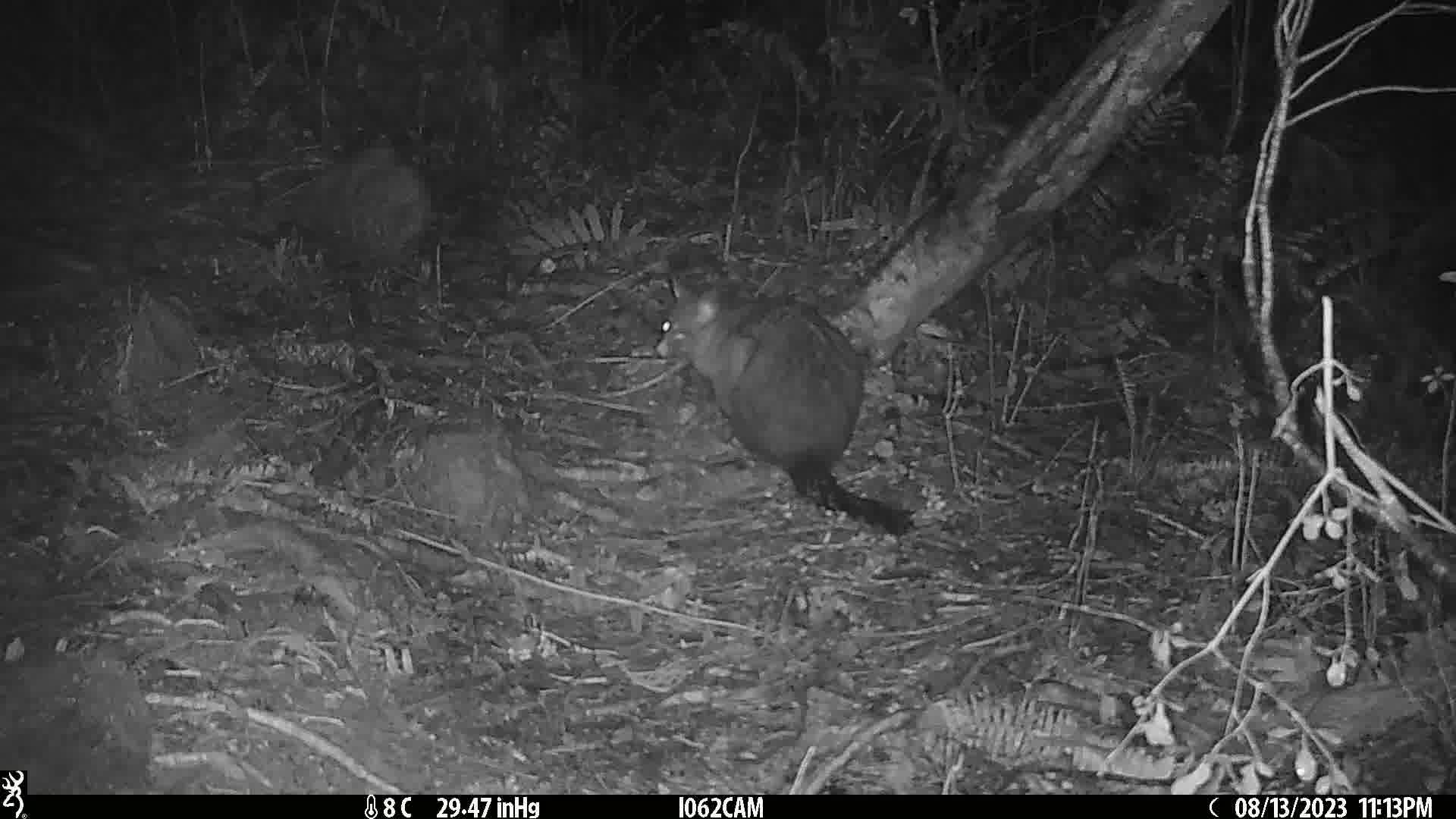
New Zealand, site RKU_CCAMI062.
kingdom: Animalia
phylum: Chordata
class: Mammalia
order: Diprotodontia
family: Phalangeridae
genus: Trichosurus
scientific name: Trichosurus vulpecula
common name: common brushtail possum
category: possum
Possum (common brushtail possum) (Trichosurus vulpecula).